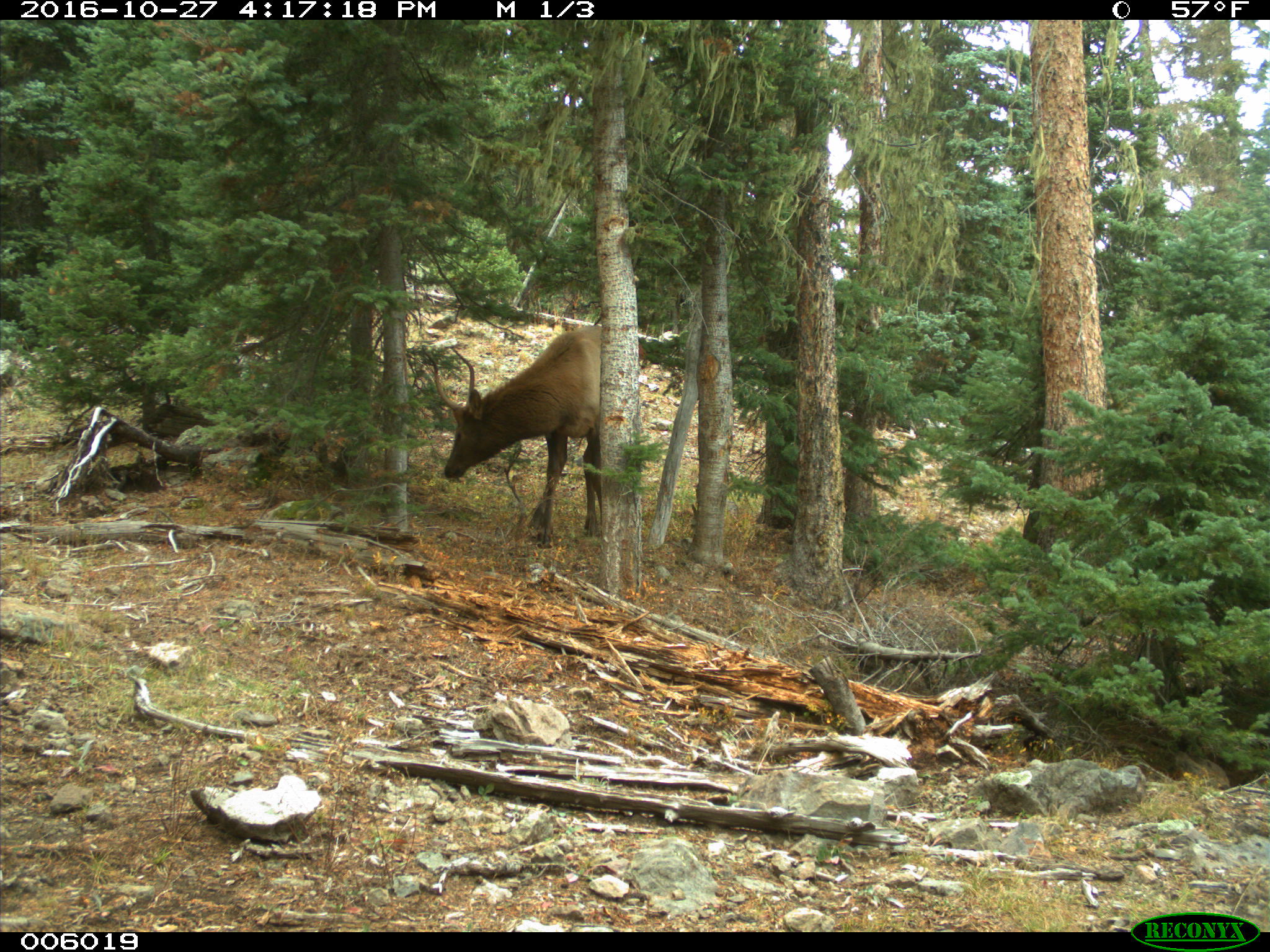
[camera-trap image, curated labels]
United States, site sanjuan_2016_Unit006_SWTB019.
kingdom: Animalia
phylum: Chordata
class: Mammalia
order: Artiodactyla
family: Cervidae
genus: Cervus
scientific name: Cervus elaphus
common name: red deer